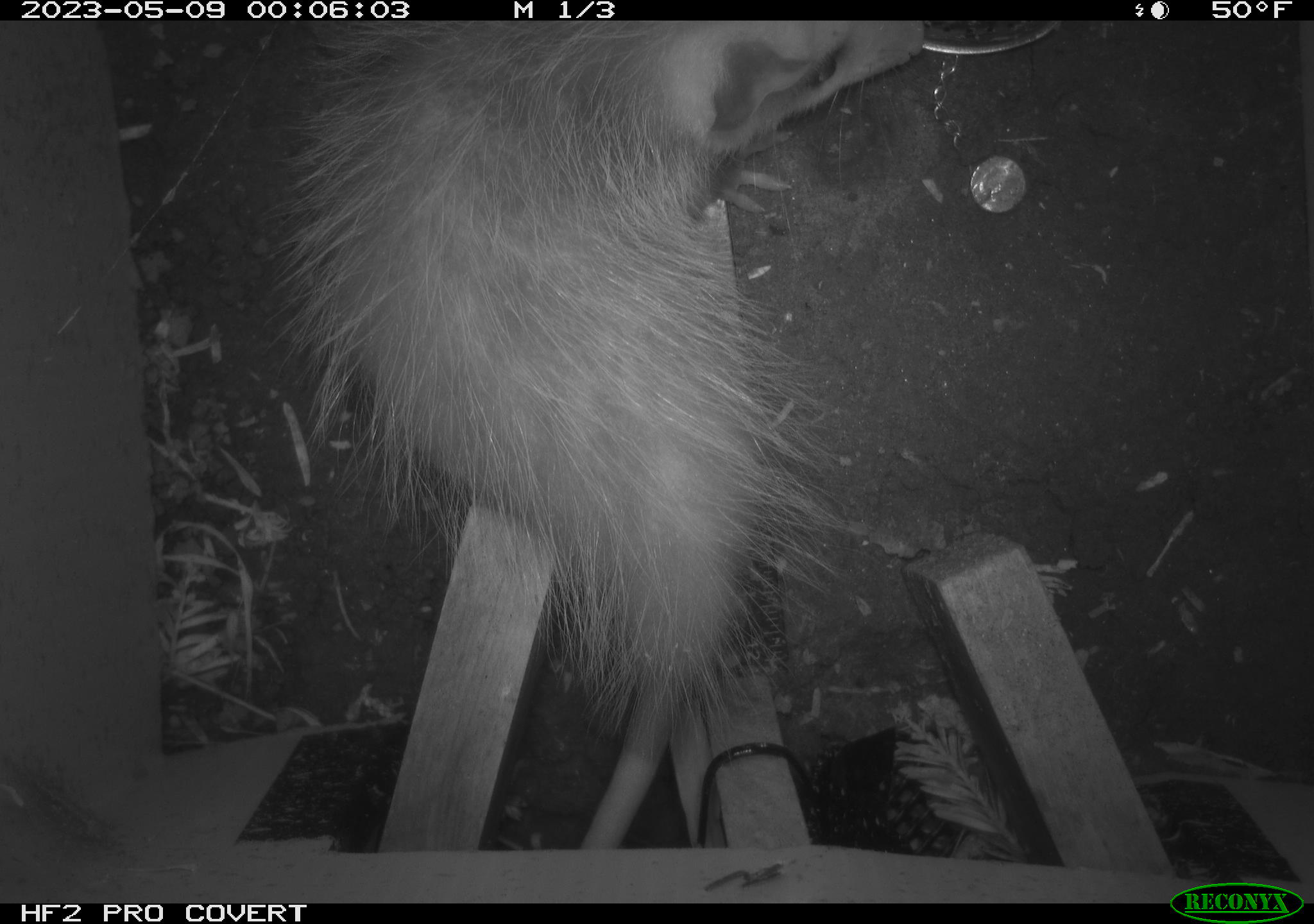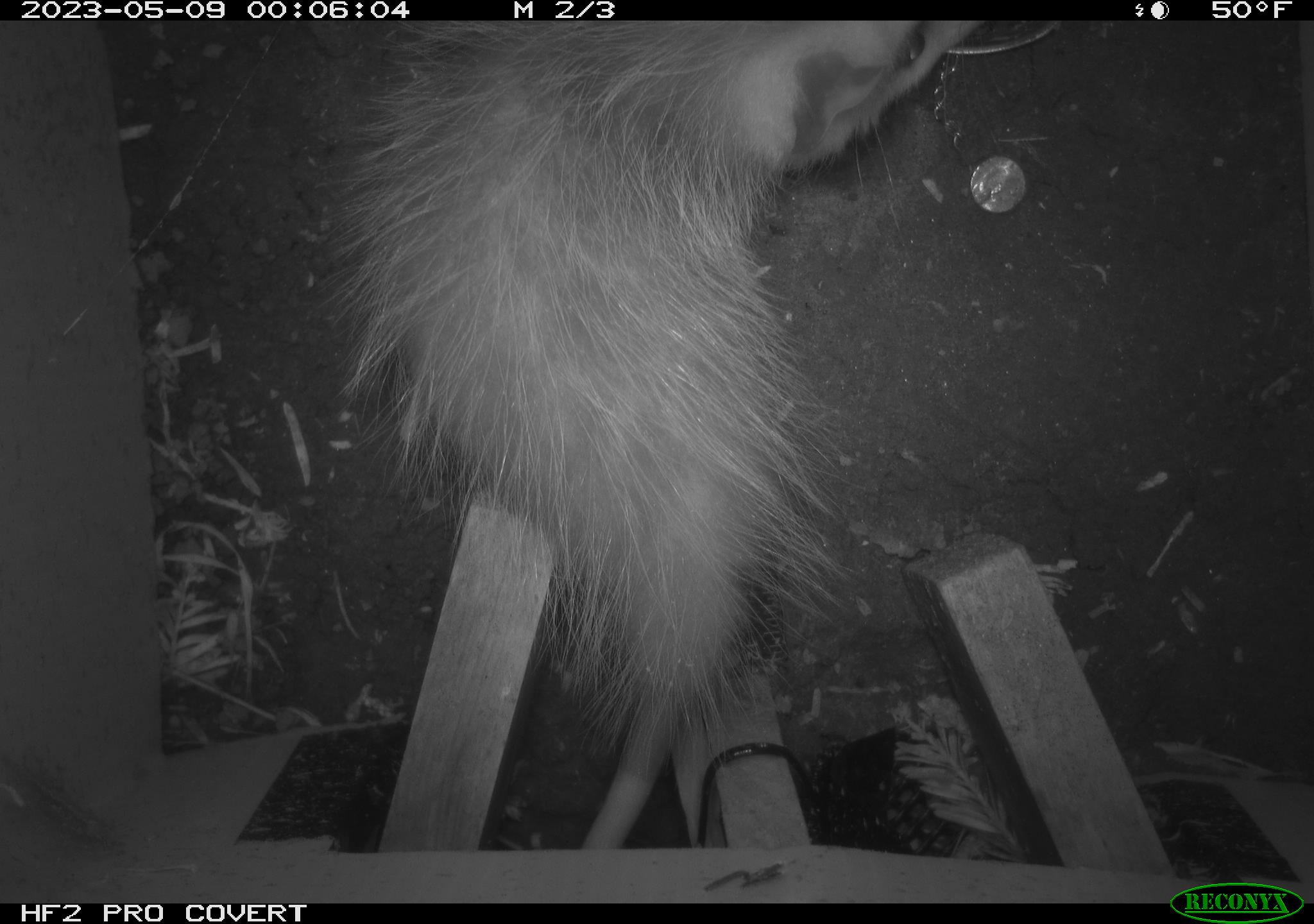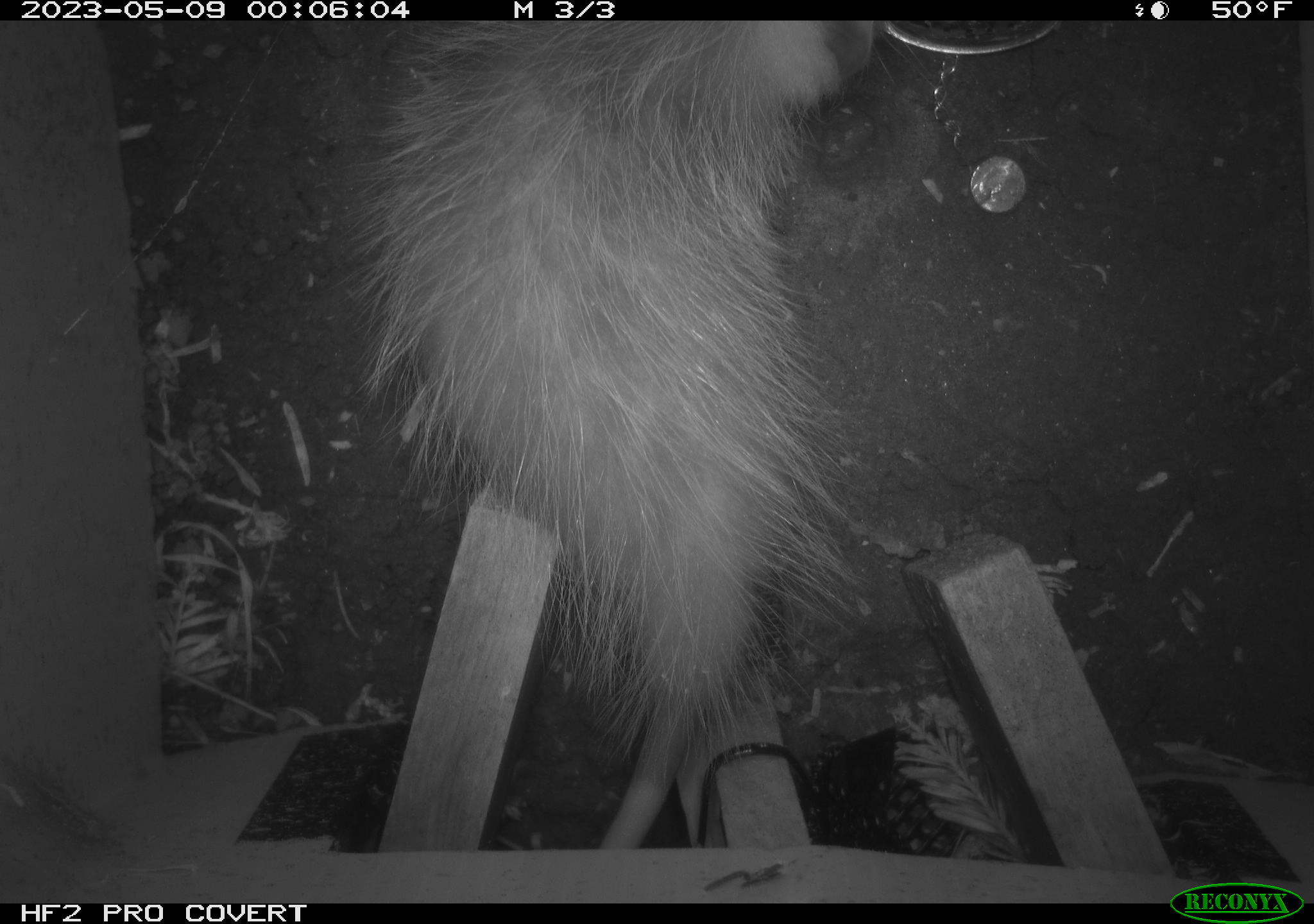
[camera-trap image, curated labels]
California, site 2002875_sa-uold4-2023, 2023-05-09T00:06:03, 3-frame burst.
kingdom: Animalia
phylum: Chordata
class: Mammalia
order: Didelphimorphia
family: Didelphidae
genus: Didelphis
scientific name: Didelphis virginiana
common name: virginia opossum